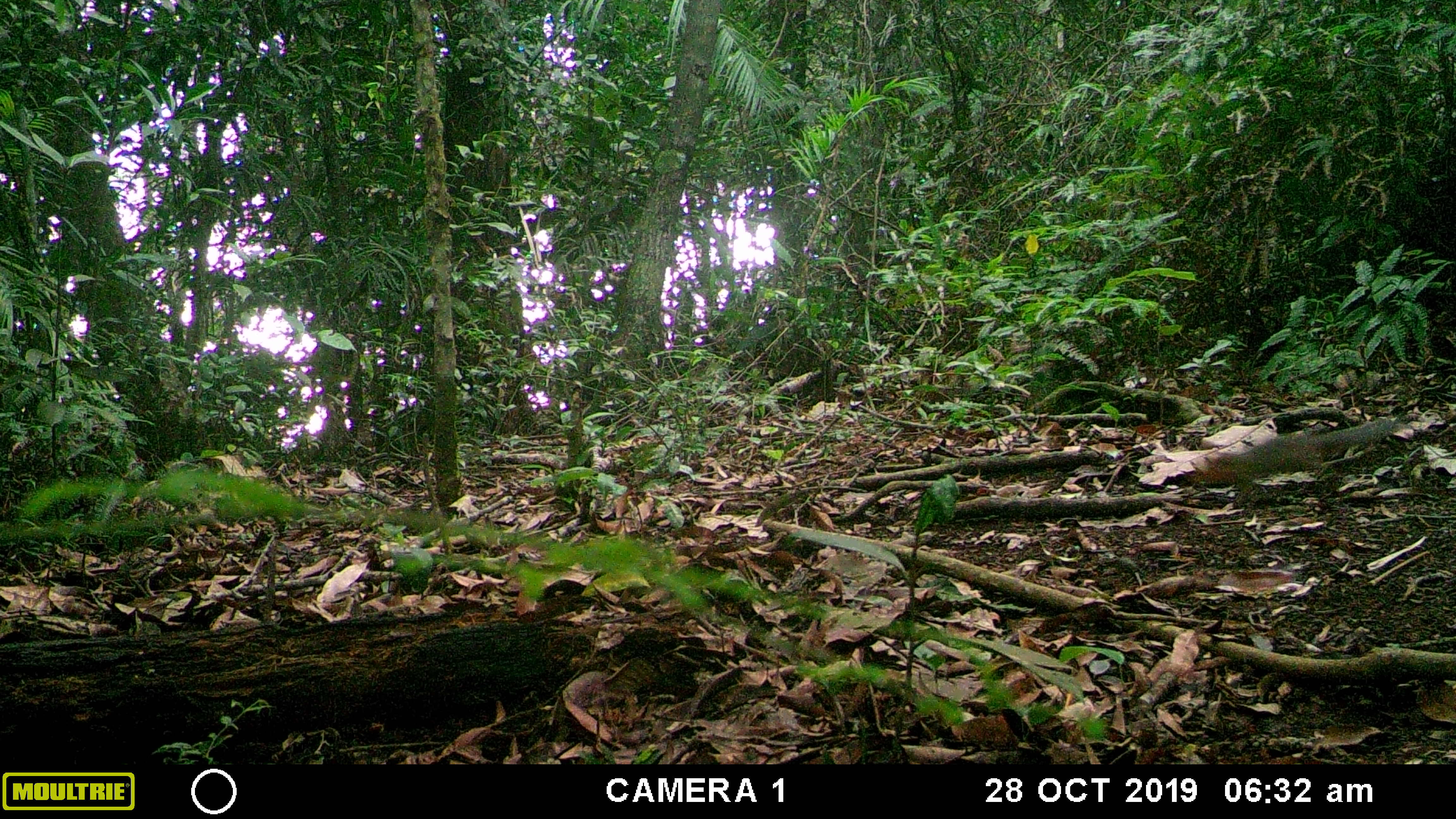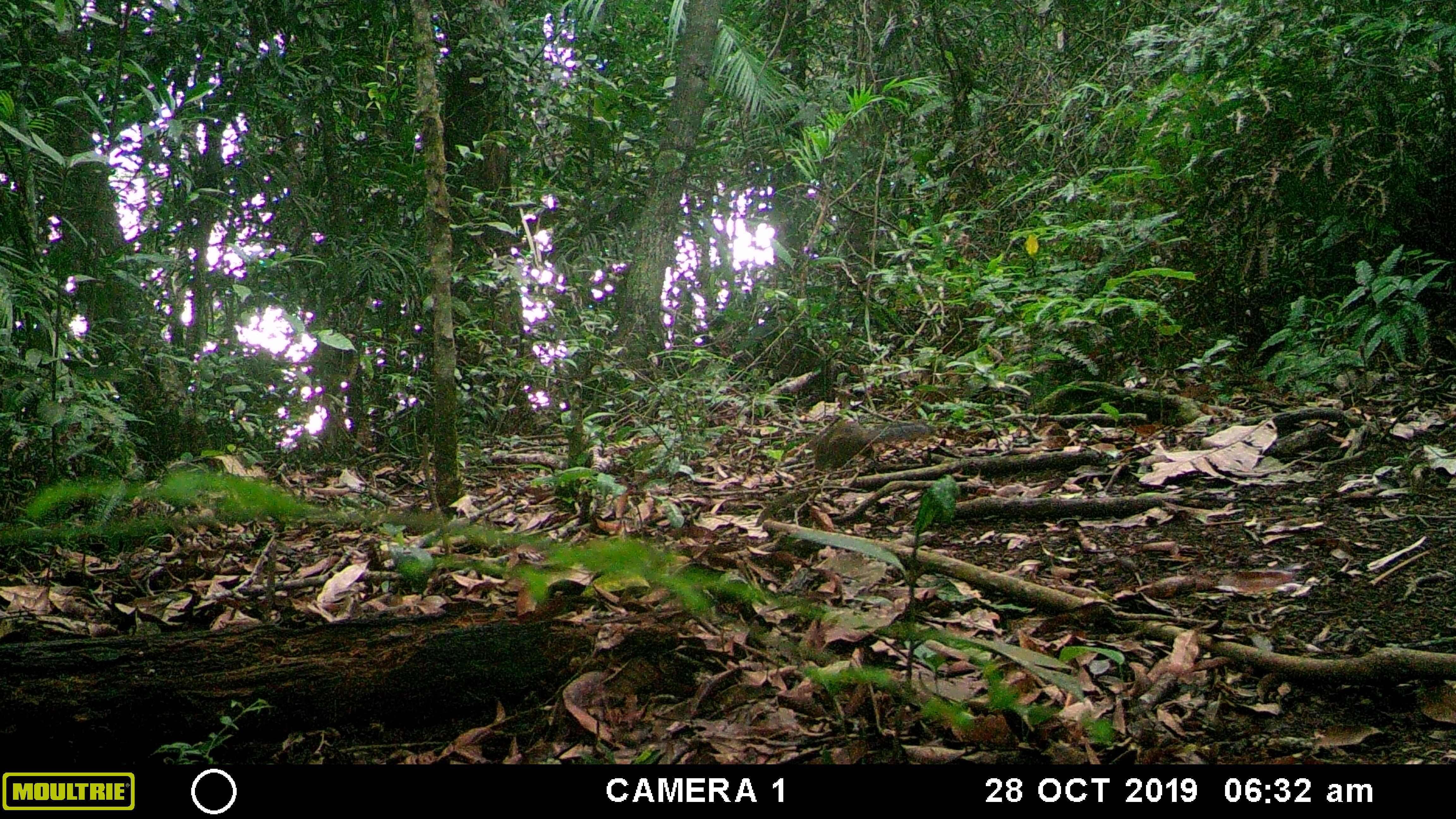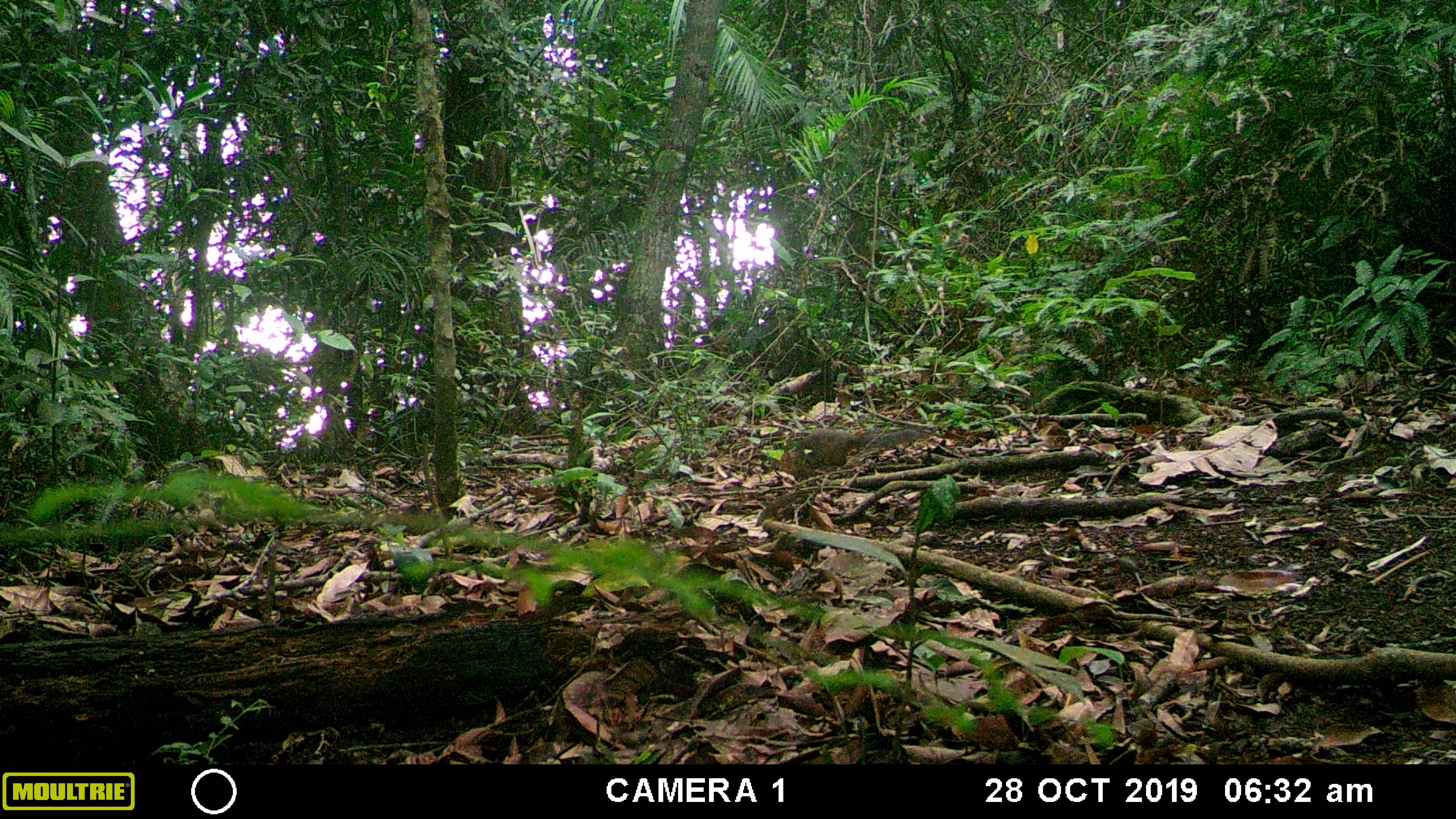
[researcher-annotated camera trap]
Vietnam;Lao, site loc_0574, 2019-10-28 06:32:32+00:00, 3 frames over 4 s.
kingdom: Animalia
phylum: Chordata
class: Mammalia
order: Rodentia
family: Sciuridae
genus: Dremomys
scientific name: Dremomys rufigenis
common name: red-cheeked squirrel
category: red cheeked squirrel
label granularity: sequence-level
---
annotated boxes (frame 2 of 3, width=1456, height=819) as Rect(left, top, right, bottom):
red cheeked squirrel: Rect(812, 419, 935, 472)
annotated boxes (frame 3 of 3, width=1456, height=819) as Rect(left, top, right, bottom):
red cheeked squirrel: Rect(774, 427, 921, 474)